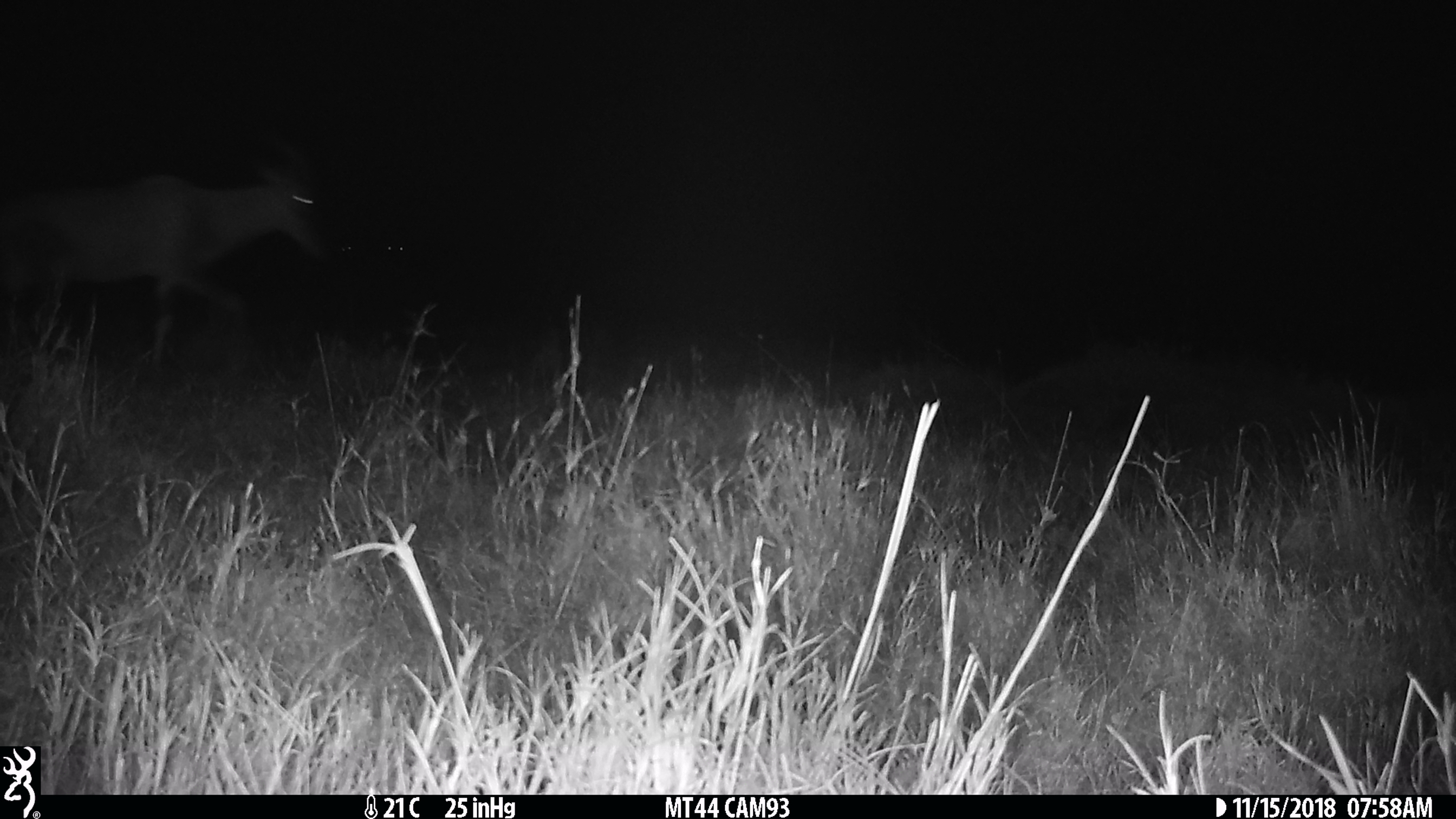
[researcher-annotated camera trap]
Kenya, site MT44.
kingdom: Animalia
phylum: Chordata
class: Mammalia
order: Artiodactyla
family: Bovidae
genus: Damaliscus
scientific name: Damaliscus lunatus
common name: topi